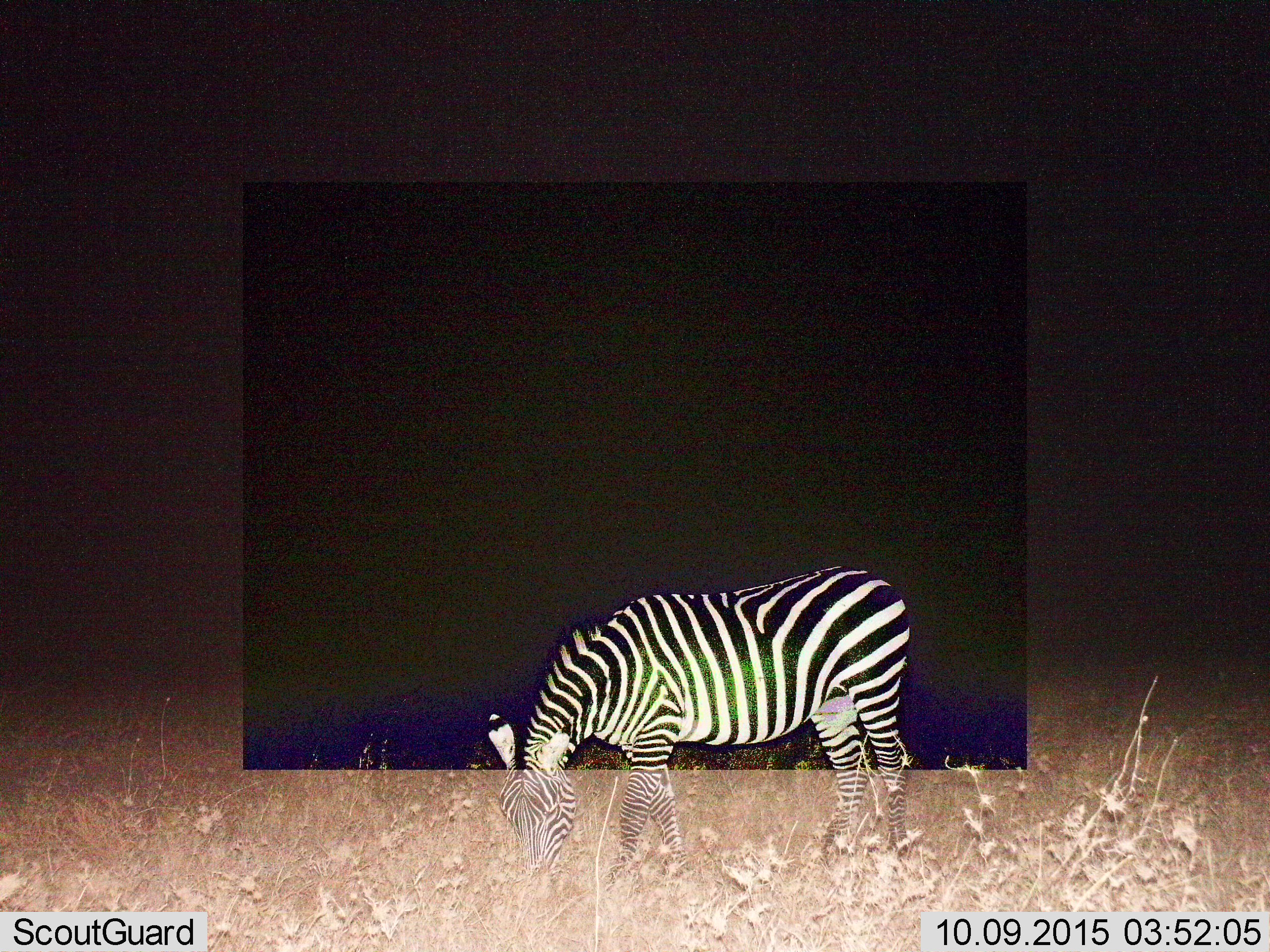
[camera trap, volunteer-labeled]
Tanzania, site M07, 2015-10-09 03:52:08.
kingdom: Animalia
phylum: Chordata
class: Mammalia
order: Perissodactyla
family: Equidae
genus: Equus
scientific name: Equus quagga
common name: plains zebra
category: zebra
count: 1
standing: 60%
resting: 0%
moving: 0%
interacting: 0%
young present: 0%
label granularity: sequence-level